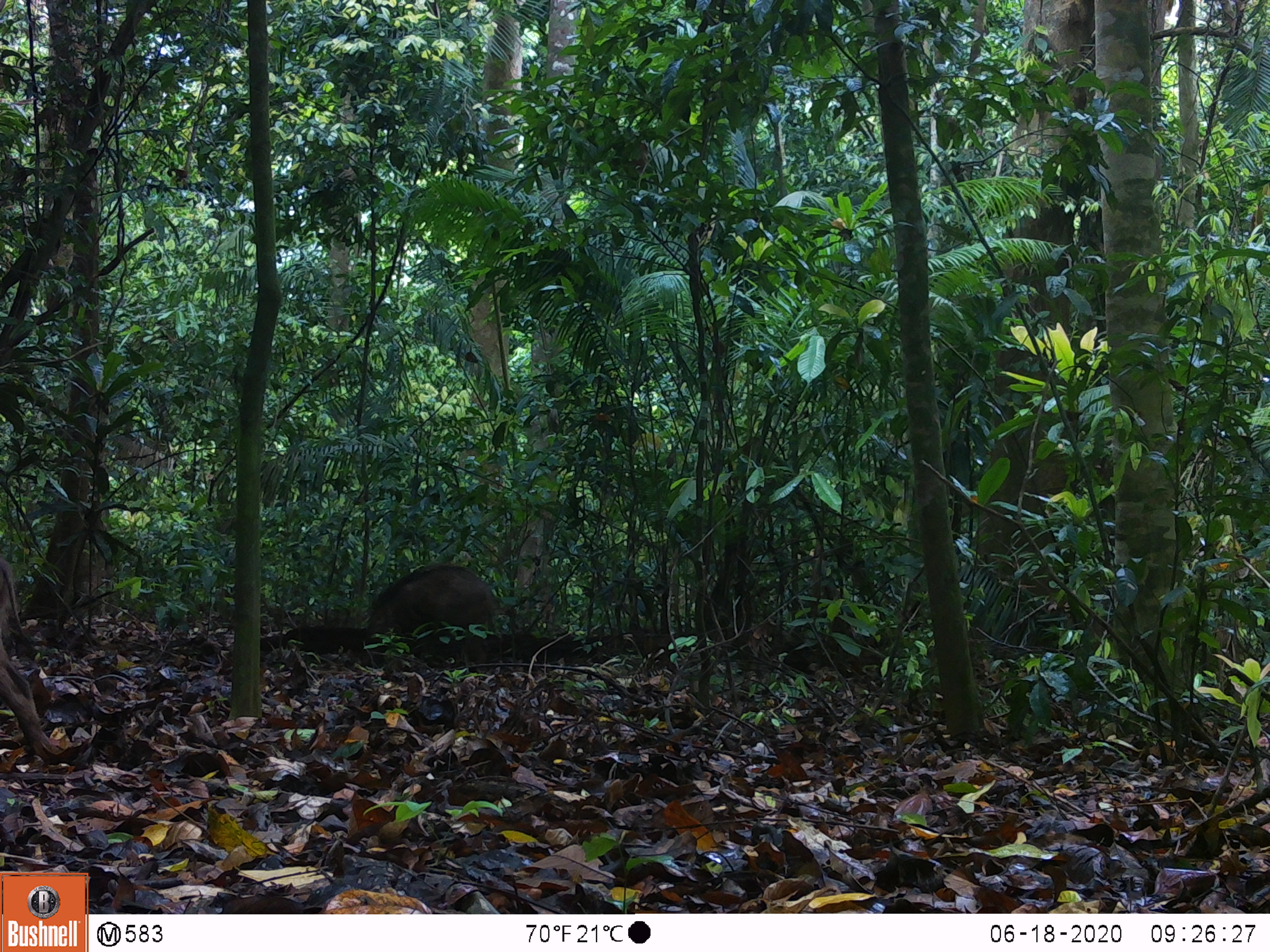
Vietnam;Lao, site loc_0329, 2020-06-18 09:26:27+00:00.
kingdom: Animalia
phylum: Chordata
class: Mammalia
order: Artiodactyla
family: Suidae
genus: Sus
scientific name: Sus scrofa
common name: eurasian wild pig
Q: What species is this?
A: Eurasian wild pig (Sus scrofa).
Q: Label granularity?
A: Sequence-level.